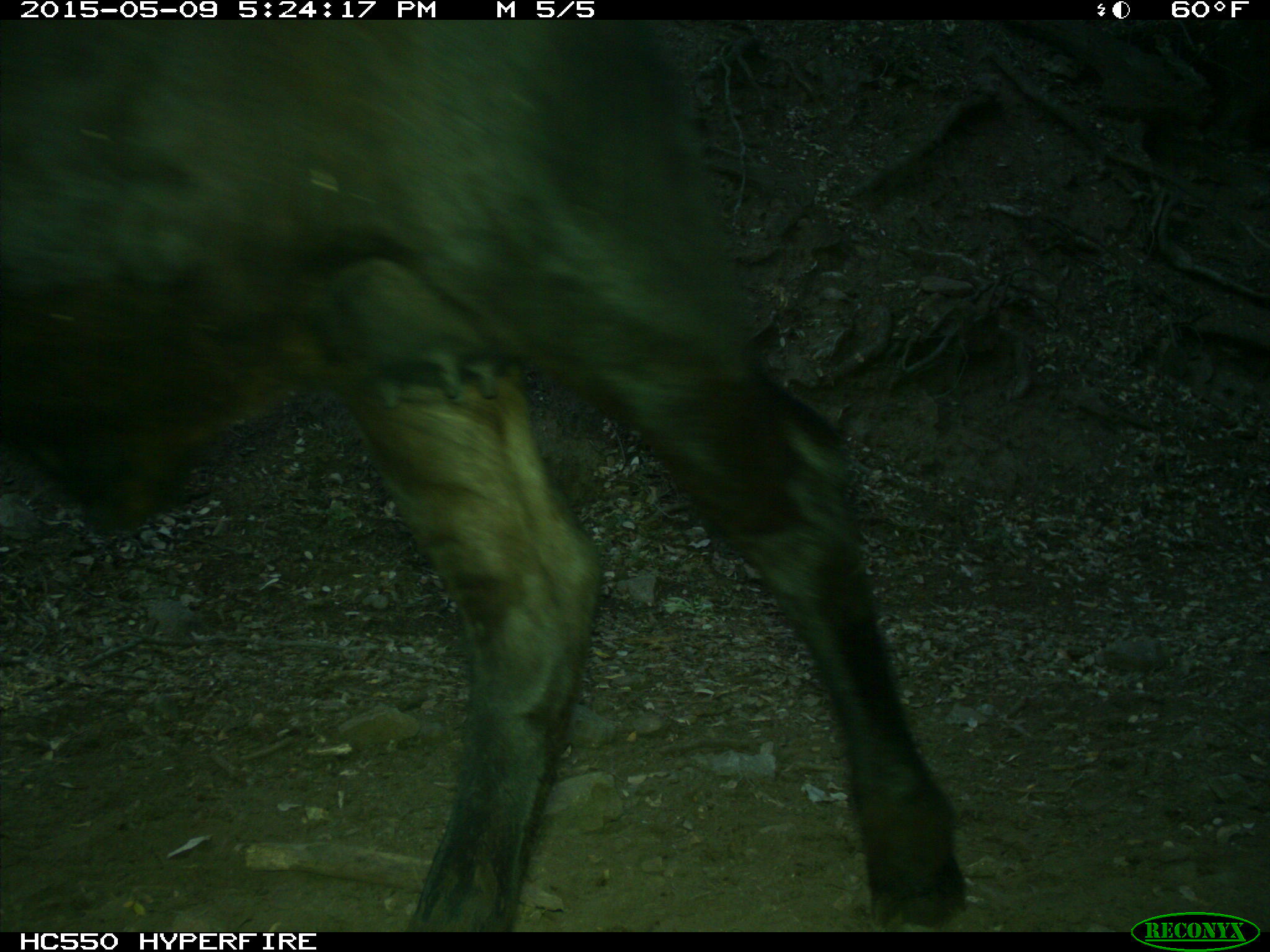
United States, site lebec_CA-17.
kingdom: Animalia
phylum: Chordata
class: Mammalia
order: Artiodactyla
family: Bovidae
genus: Bos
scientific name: Bos taurus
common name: domestic cow